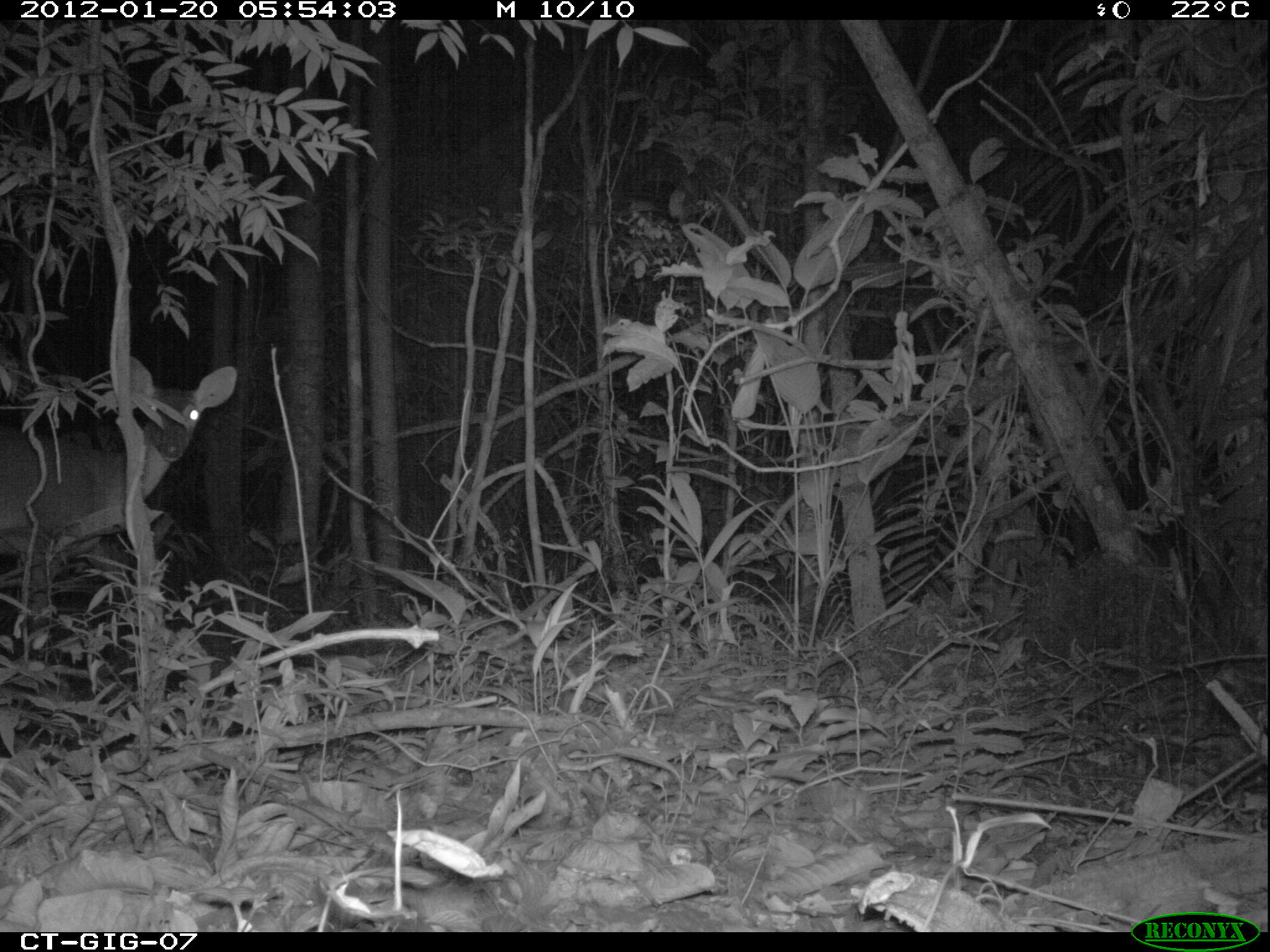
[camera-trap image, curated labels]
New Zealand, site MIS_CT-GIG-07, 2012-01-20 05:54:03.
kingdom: Animalia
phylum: Chordata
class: Mammalia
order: Artiodactyla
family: Cervidae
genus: Odocoileus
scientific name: Odocoileus virginianus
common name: white-tailed deer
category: white tailed deer